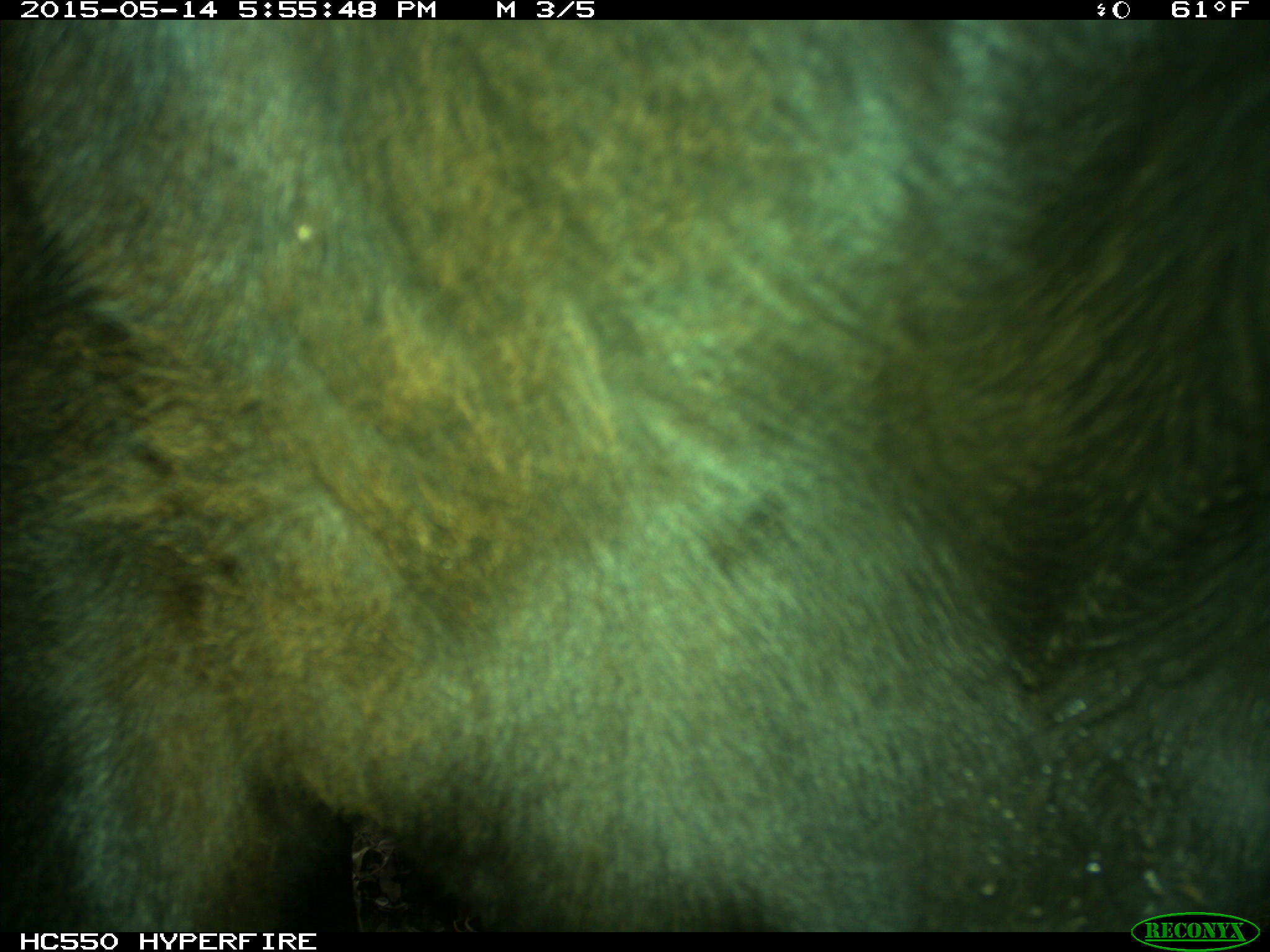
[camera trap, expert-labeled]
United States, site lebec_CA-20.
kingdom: Animalia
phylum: Chordata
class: Mammalia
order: Artiodactyla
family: Bovidae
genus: Bos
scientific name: Bos taurus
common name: domestic cow